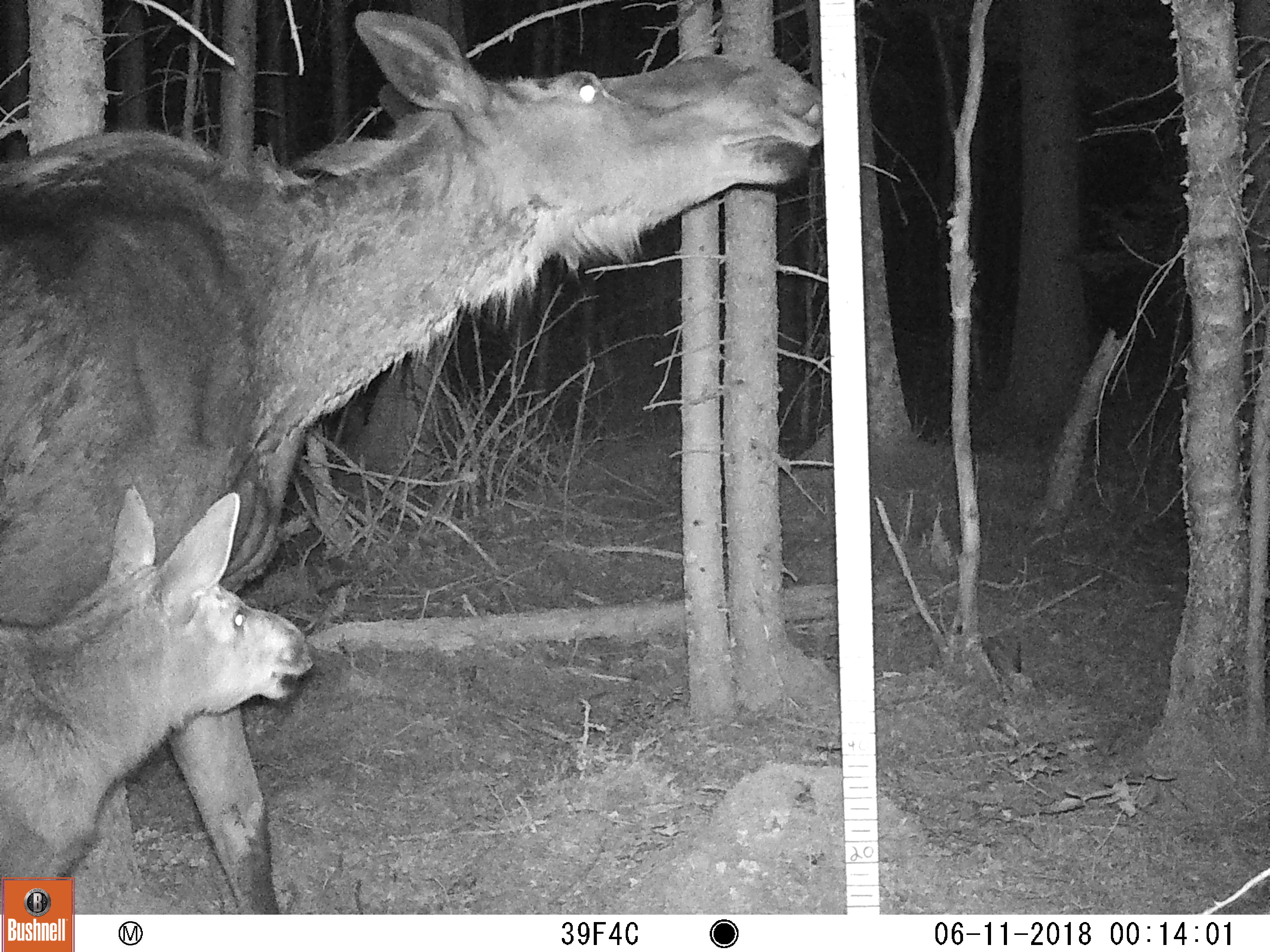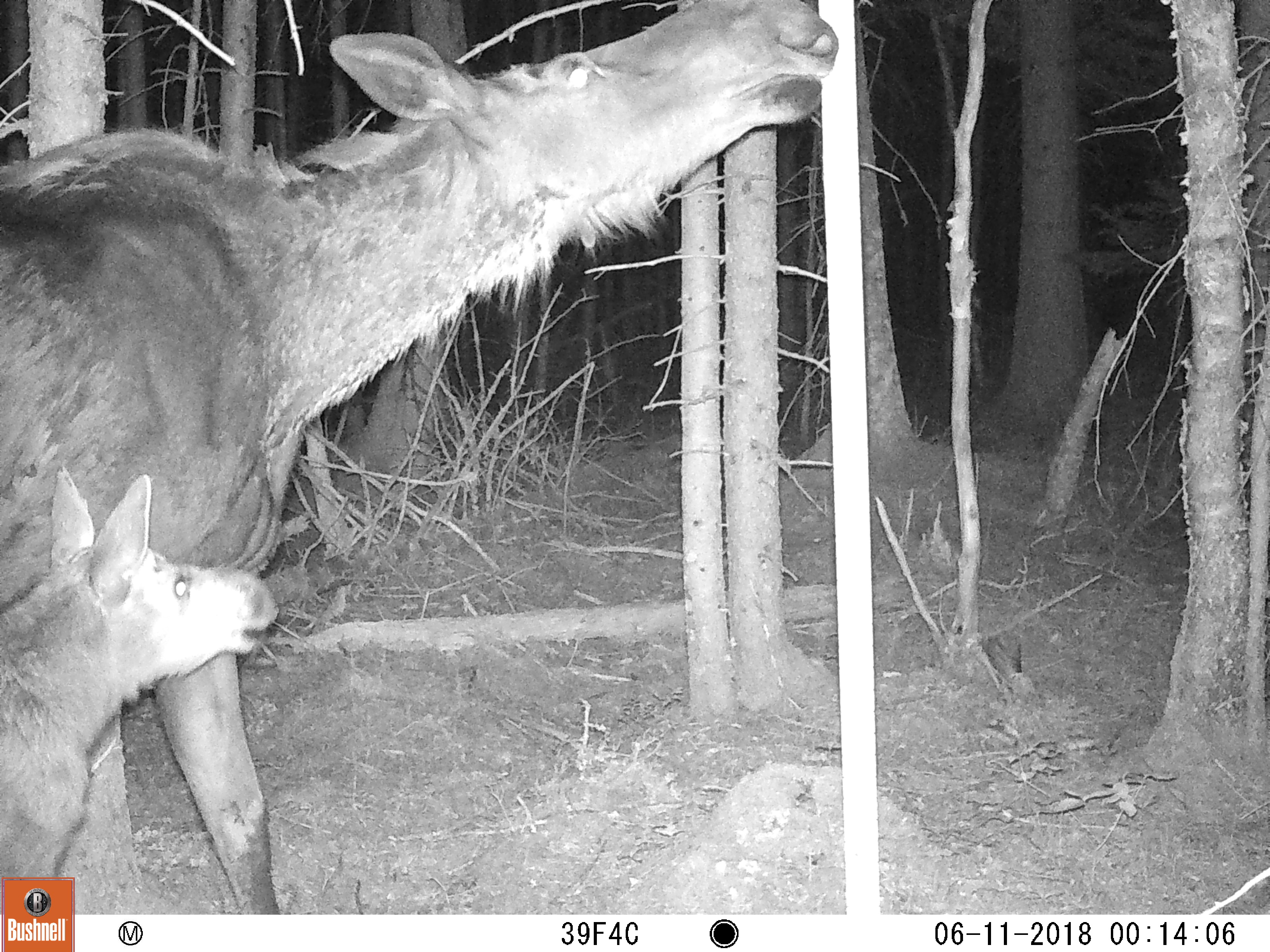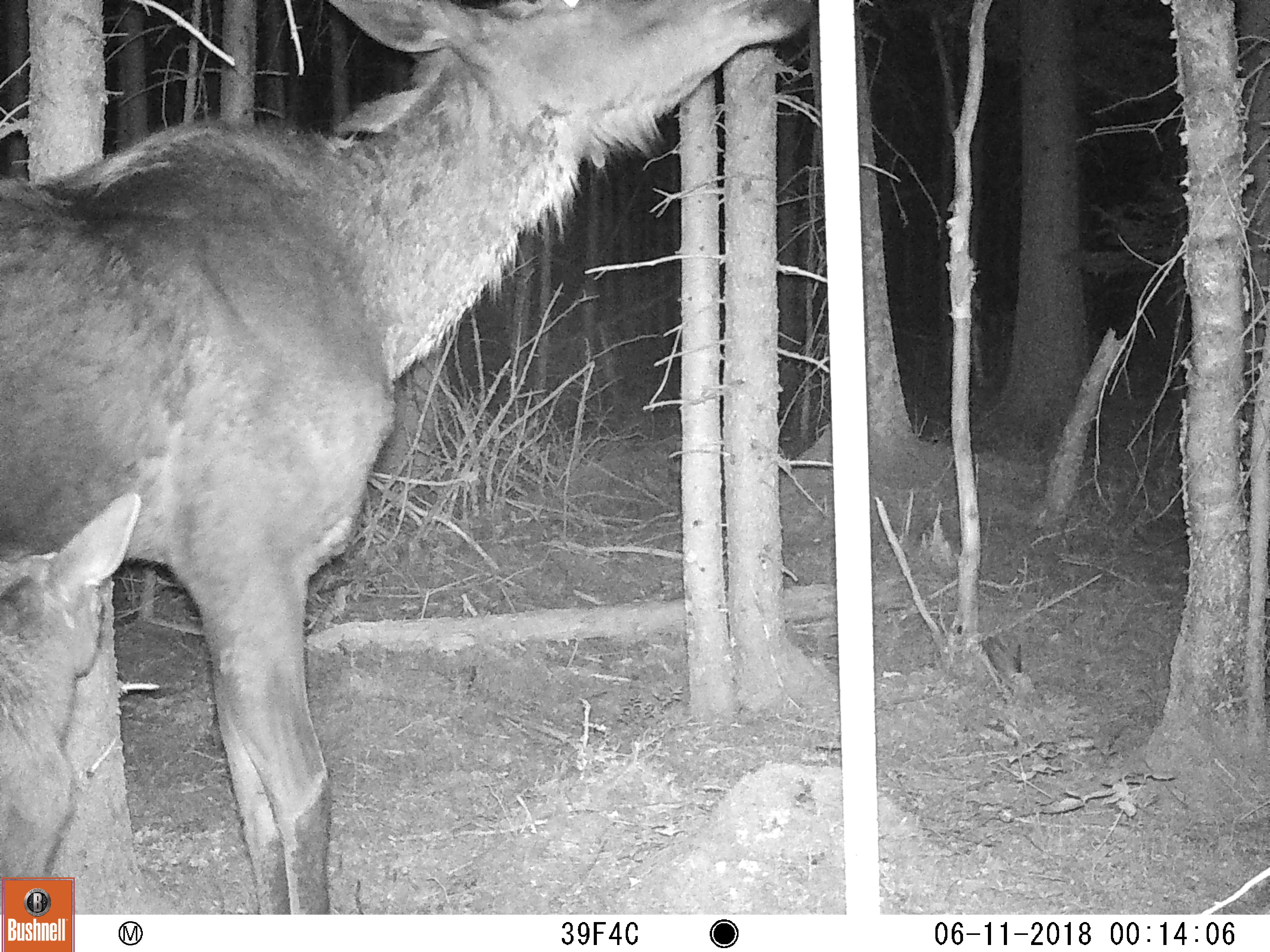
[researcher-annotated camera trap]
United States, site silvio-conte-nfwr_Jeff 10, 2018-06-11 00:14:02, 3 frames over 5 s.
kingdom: Animalia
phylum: Chordata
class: Mammalia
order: Artiodactyla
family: Cervidae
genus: Alces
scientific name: Alces alces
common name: moose